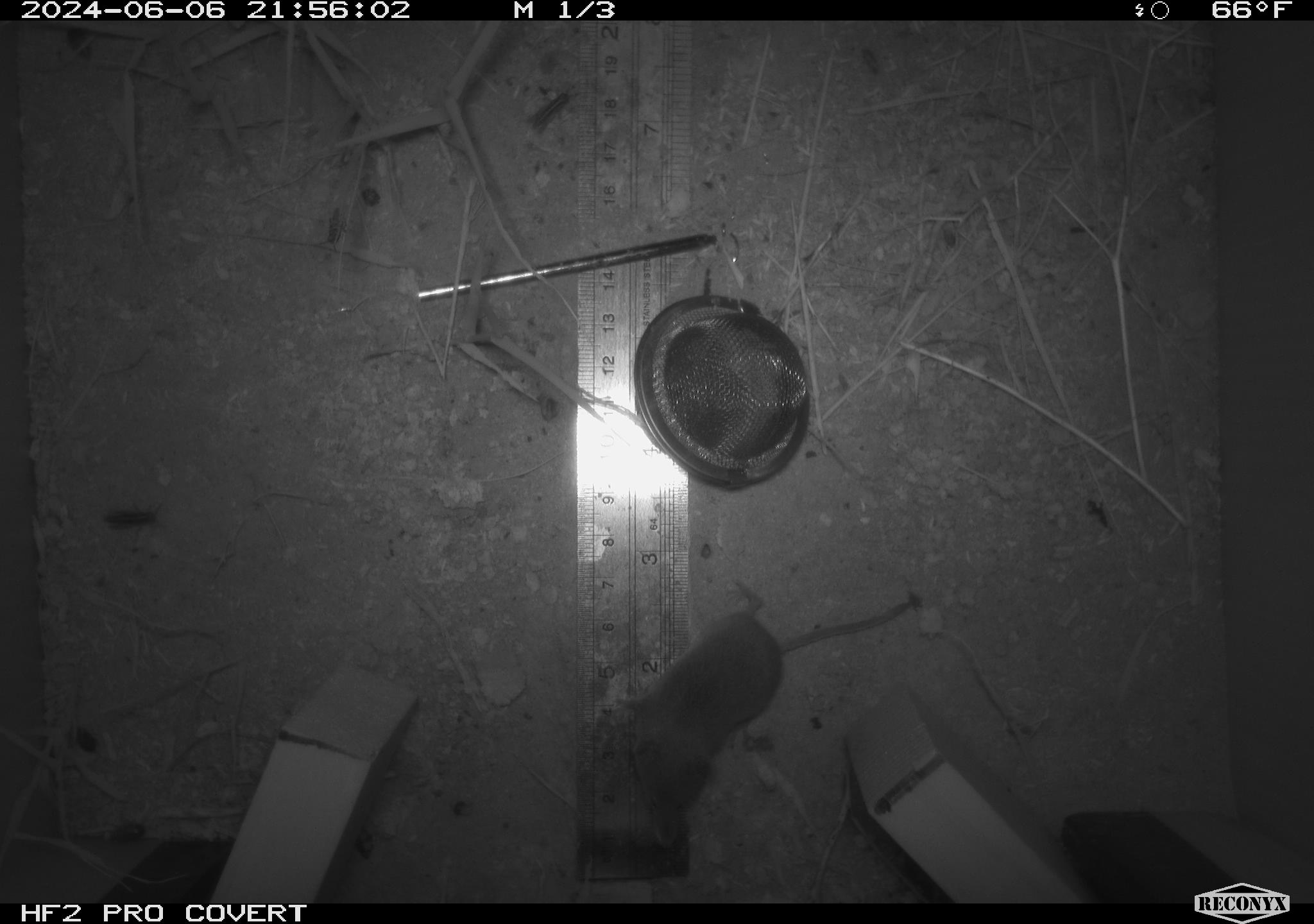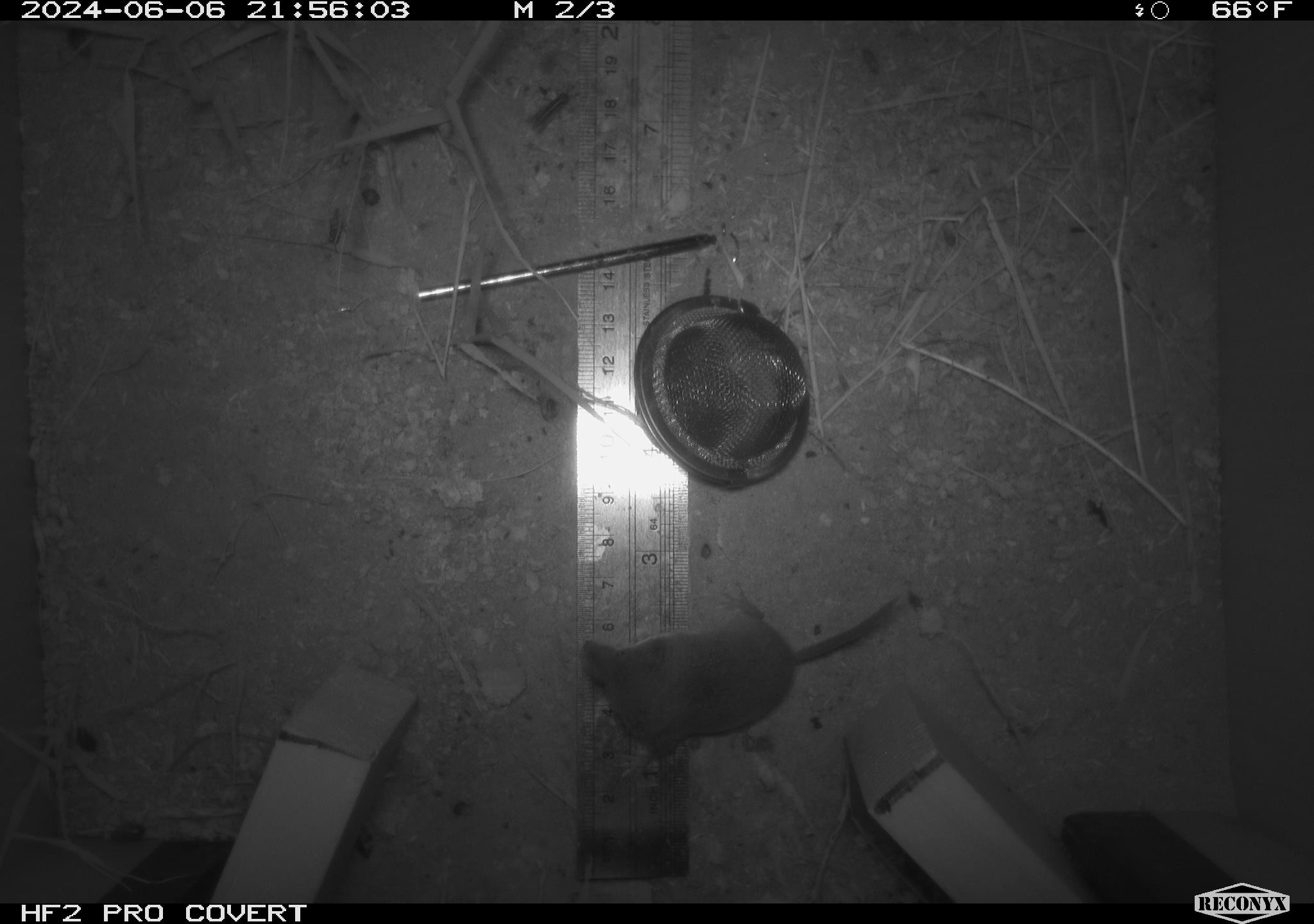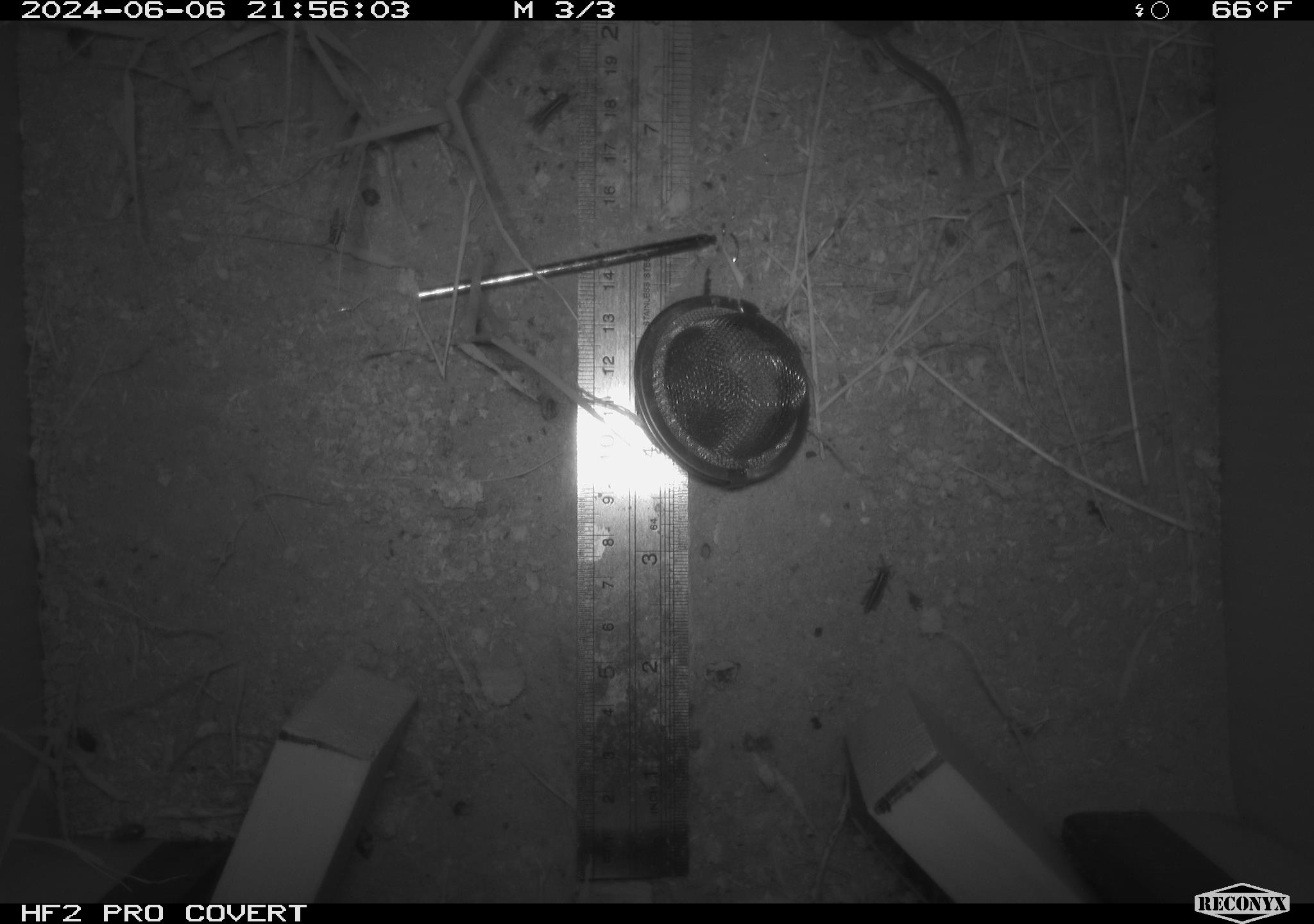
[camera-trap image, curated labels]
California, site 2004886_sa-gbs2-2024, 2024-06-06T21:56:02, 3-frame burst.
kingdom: Animalia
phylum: Chordata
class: Mammalia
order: Eulipotyphla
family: Soricidae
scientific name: Soricidae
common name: shrews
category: soricidae family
Soricidae family (shrews) (Soricidae).